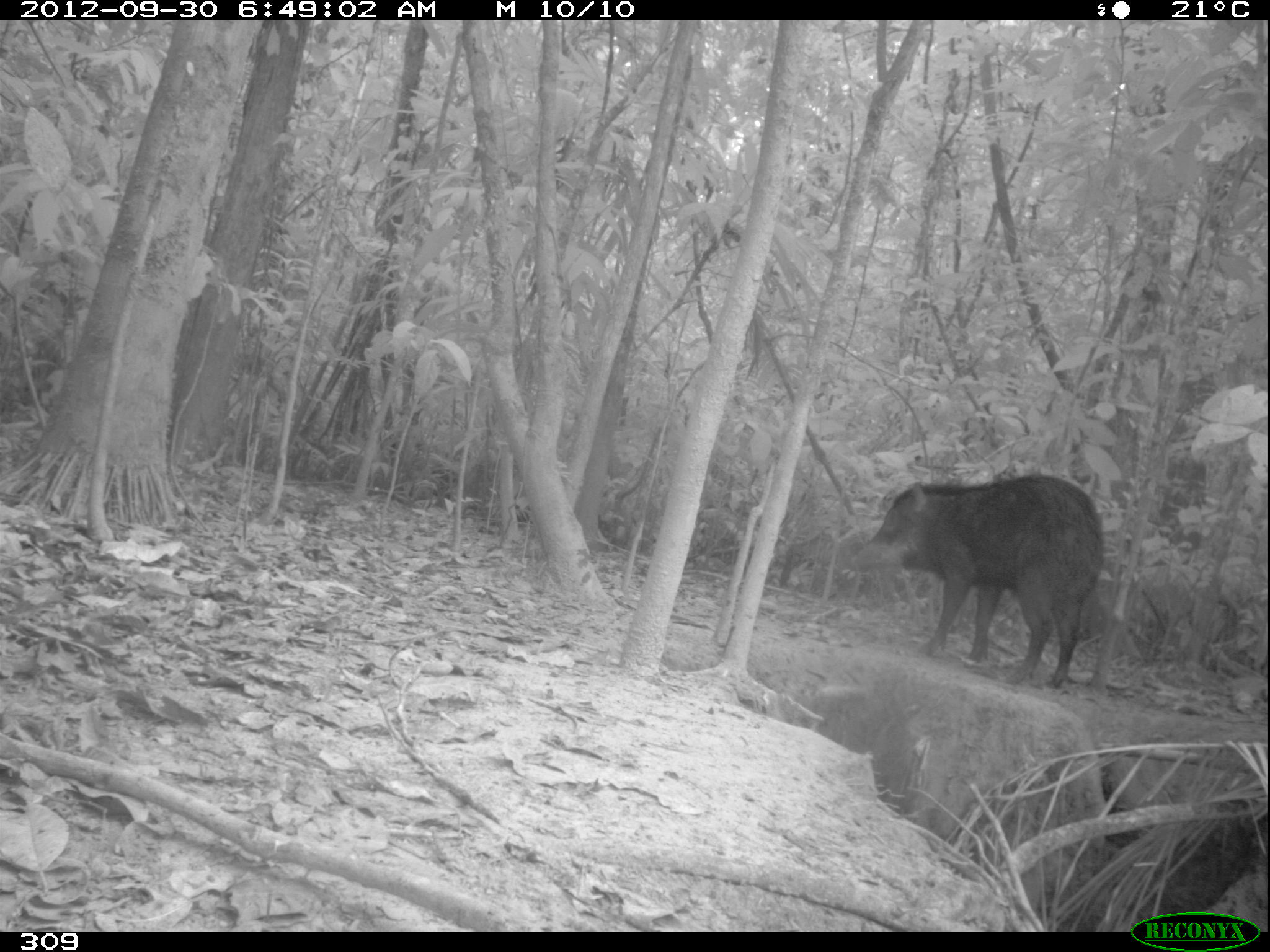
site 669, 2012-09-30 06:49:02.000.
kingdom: Animalia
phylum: Chordata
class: Mammalia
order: Artiodactyla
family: Tayassuidae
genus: Tayassu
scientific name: Tayassu pecari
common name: white-lipped peccary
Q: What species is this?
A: Tayassu pecari (white-lipped peccary).